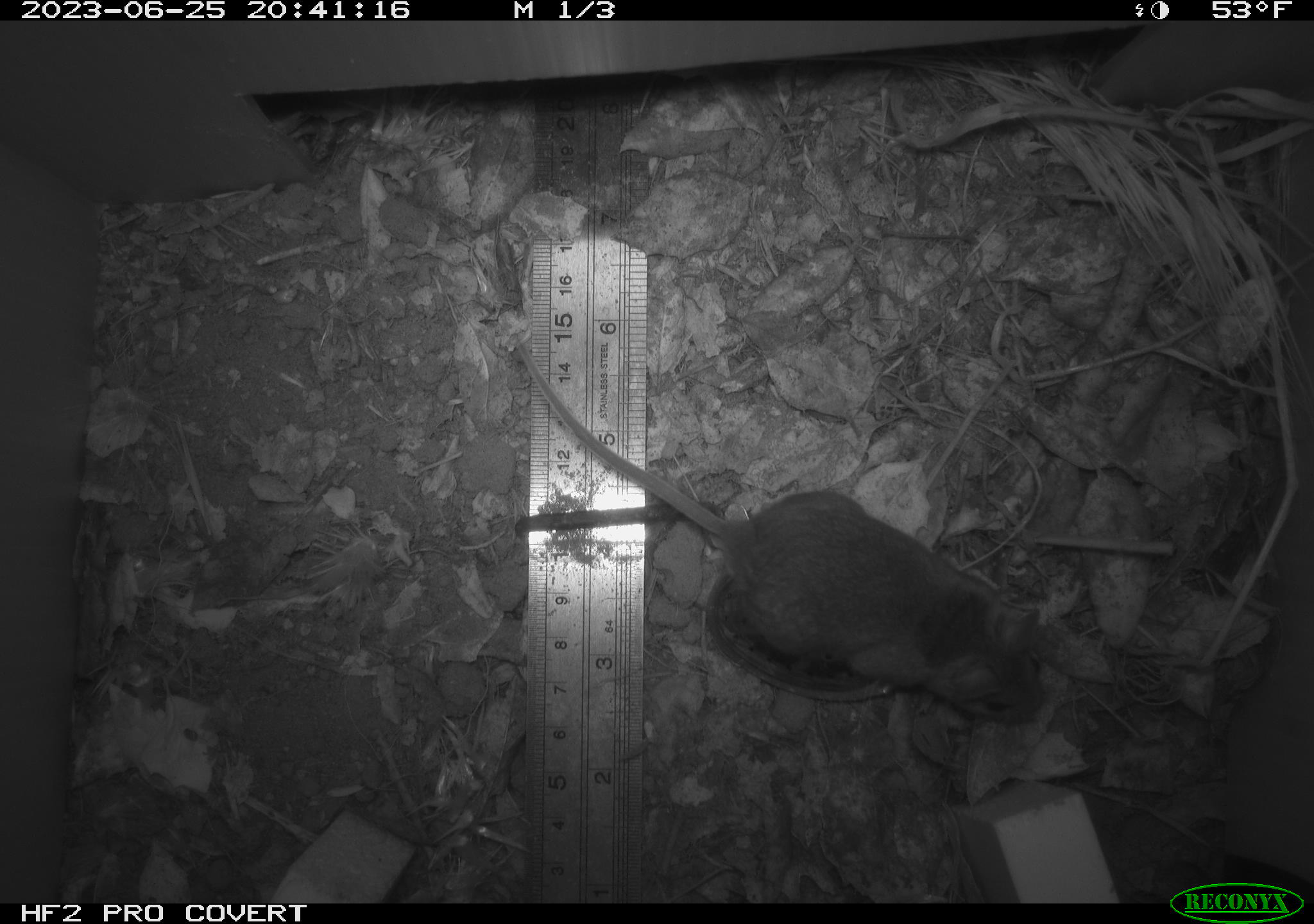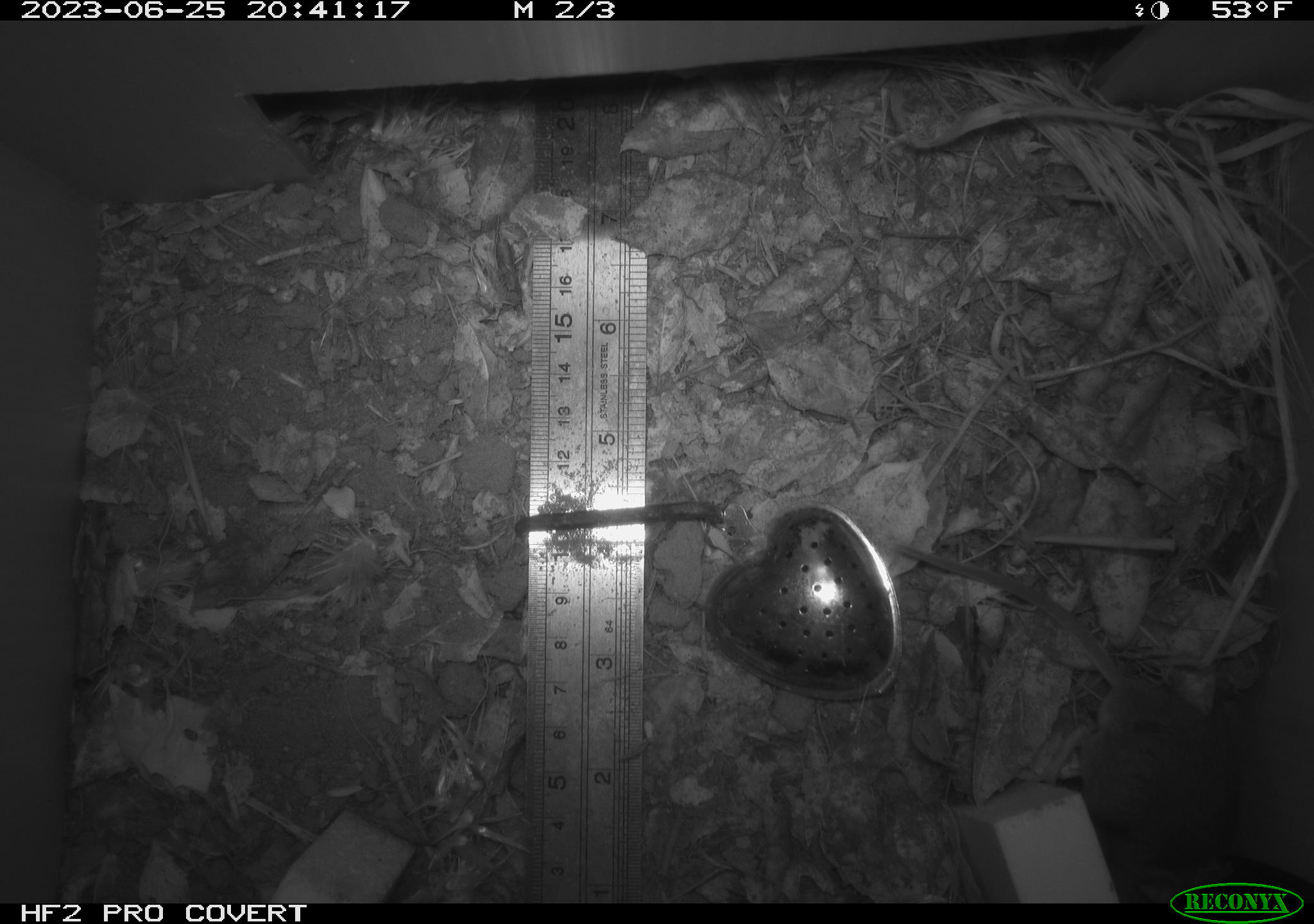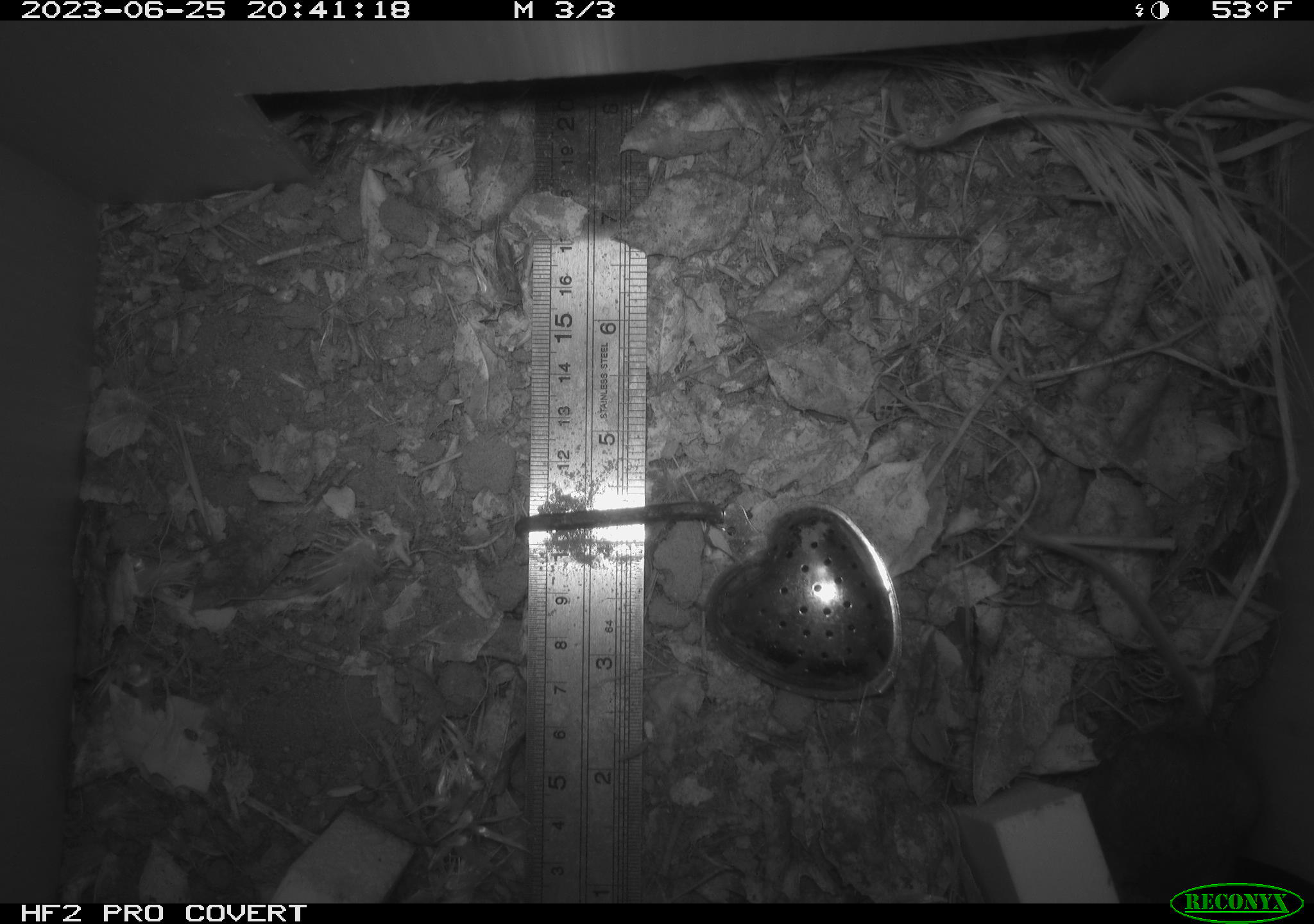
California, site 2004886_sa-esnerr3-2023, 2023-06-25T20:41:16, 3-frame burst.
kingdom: Animalia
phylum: Chordata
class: Mammalia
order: Rodentia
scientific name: Rodentia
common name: mouse species